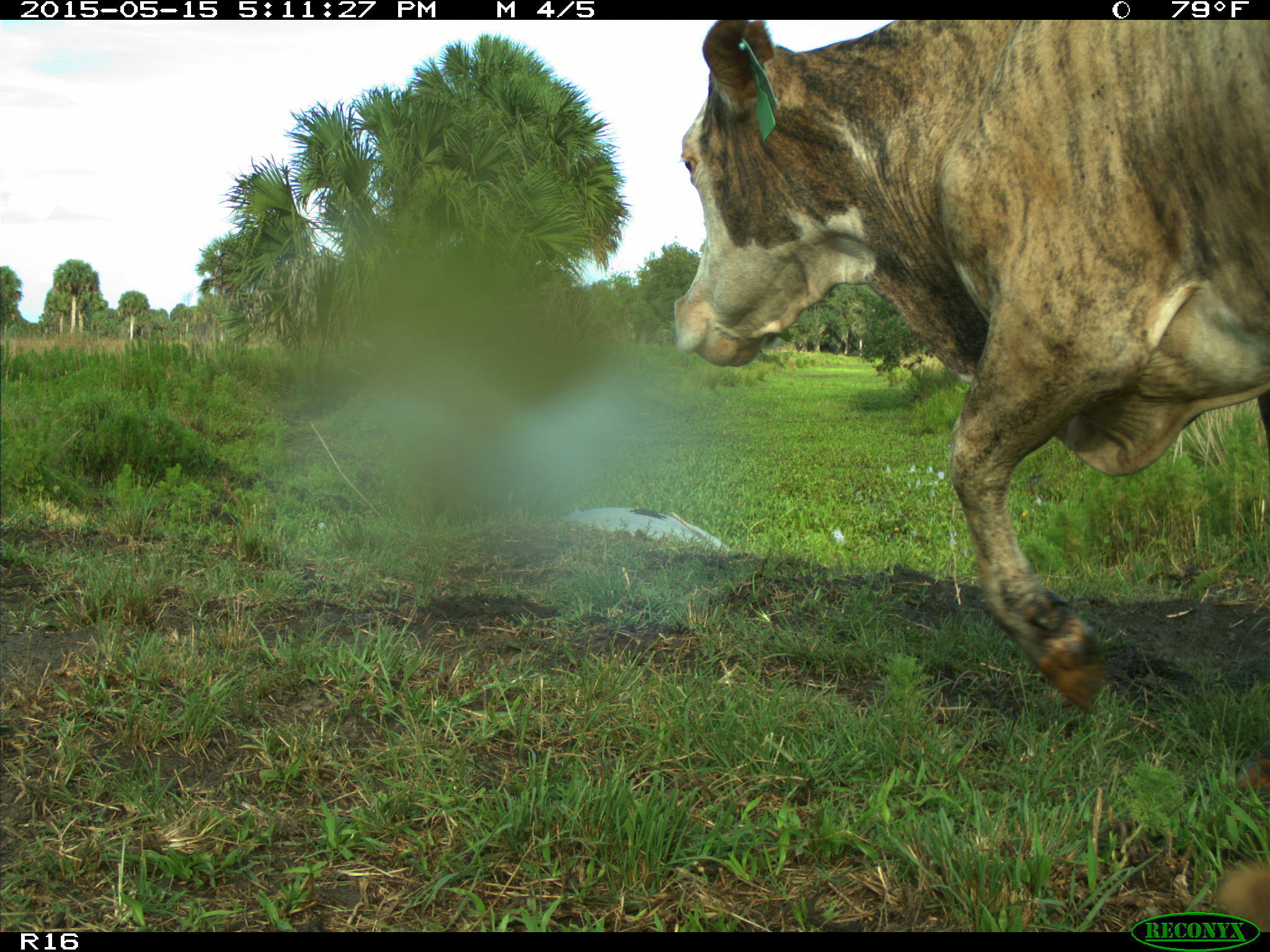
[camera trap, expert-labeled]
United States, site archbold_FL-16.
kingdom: Animalia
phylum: Chordata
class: Mammalia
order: Artiodactyla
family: Bovidae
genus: Bos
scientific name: Bos taurus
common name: domestic cow